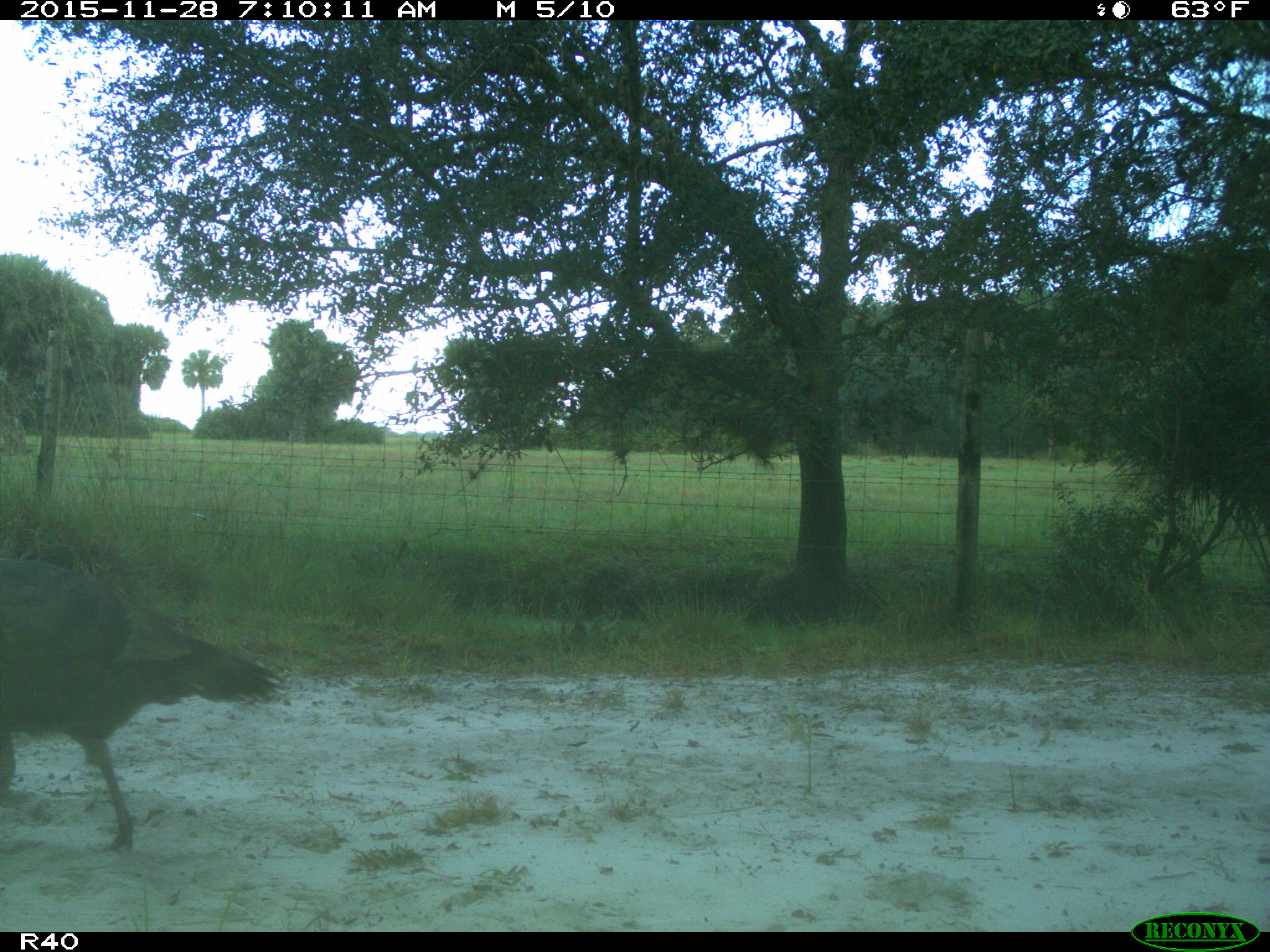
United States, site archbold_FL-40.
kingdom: Animalia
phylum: Chordata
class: Aves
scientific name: Aves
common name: birds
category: unidentified bird